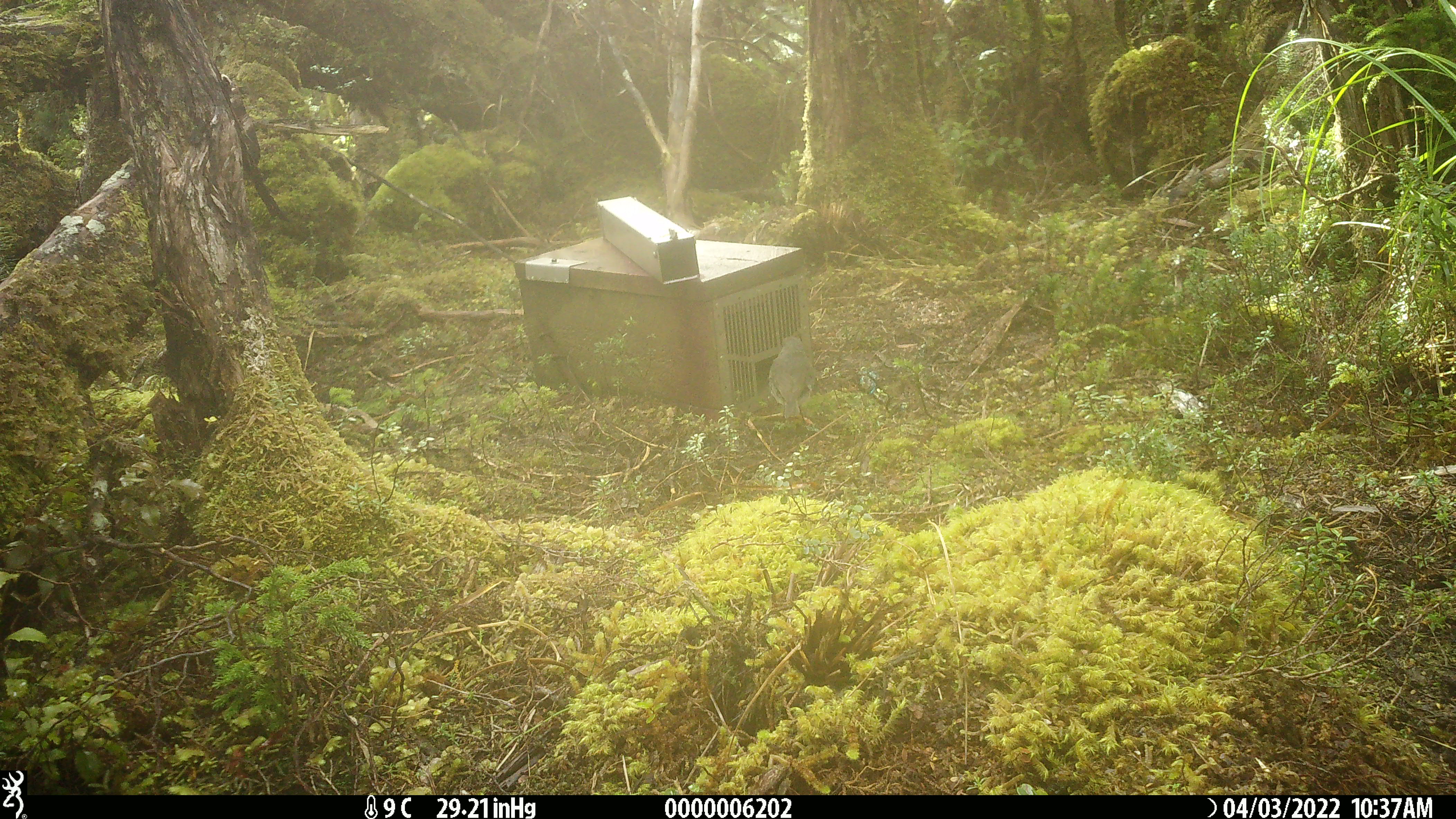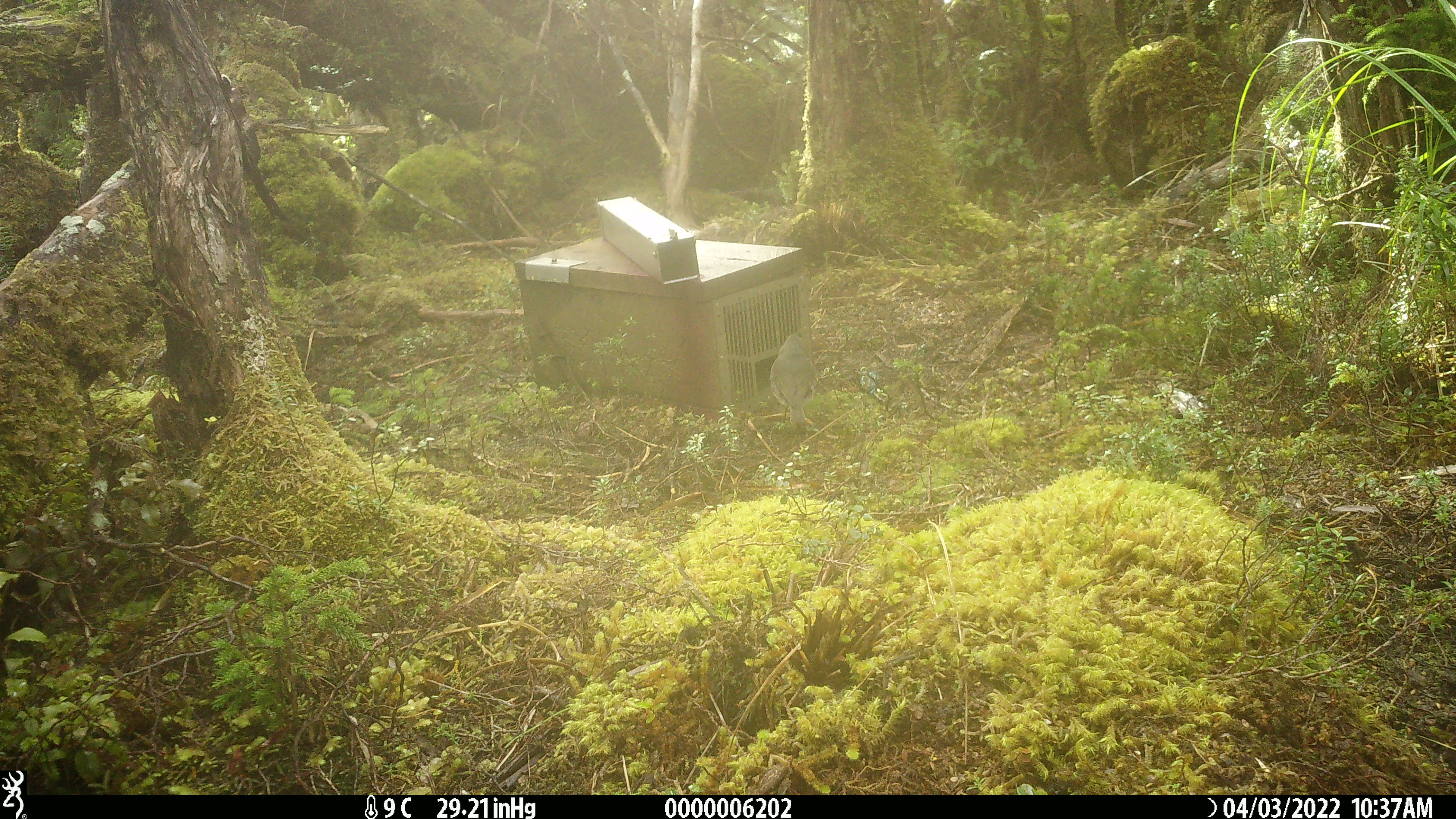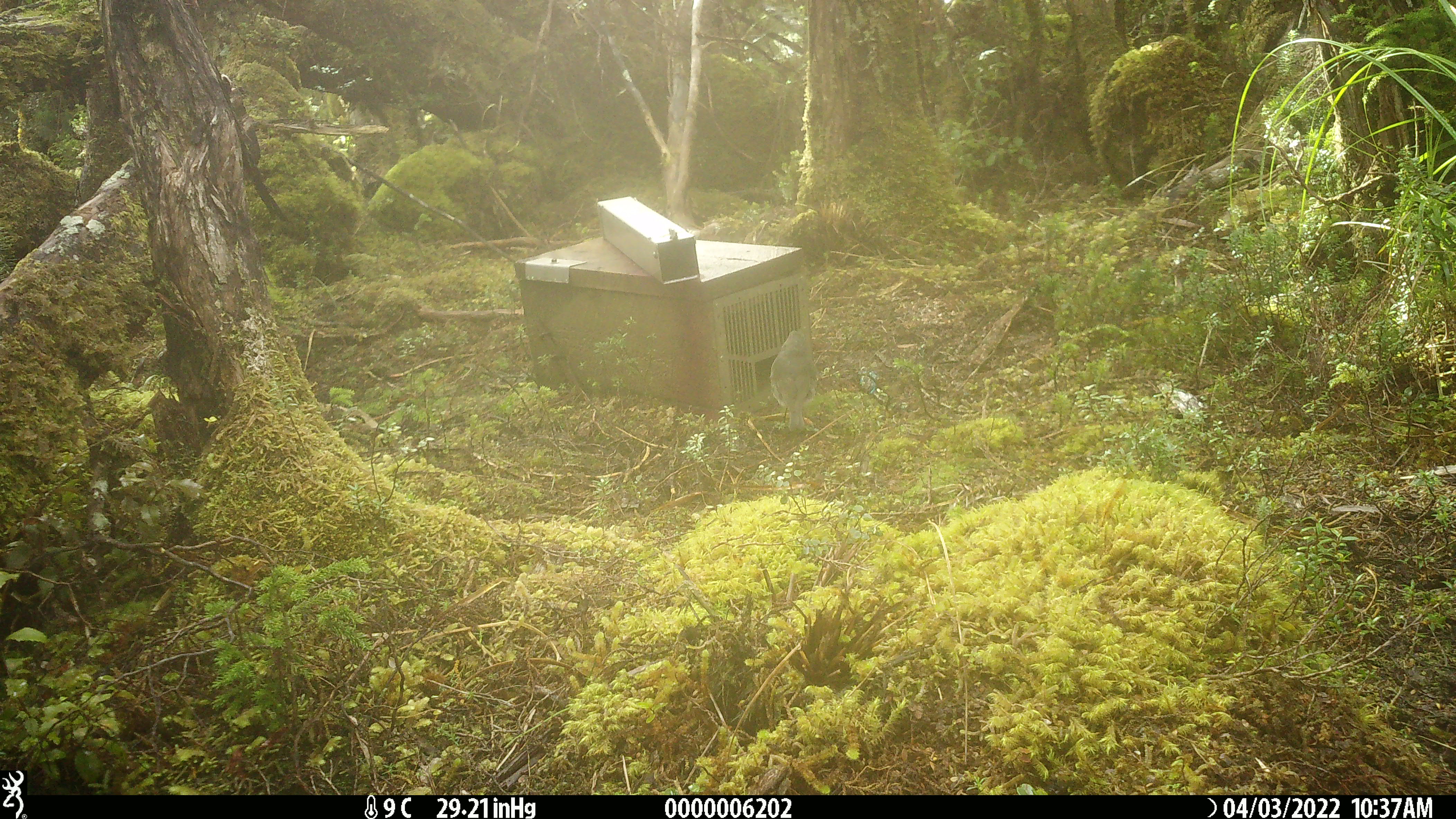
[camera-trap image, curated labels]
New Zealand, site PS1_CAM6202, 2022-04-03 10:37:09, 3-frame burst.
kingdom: Animalia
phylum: Chordata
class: Aves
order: Passeriformes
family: Petroicidae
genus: Petroica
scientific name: Petroica australis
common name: new zealand robin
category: robin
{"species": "robin (new zealand robin) (Petroica australis)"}